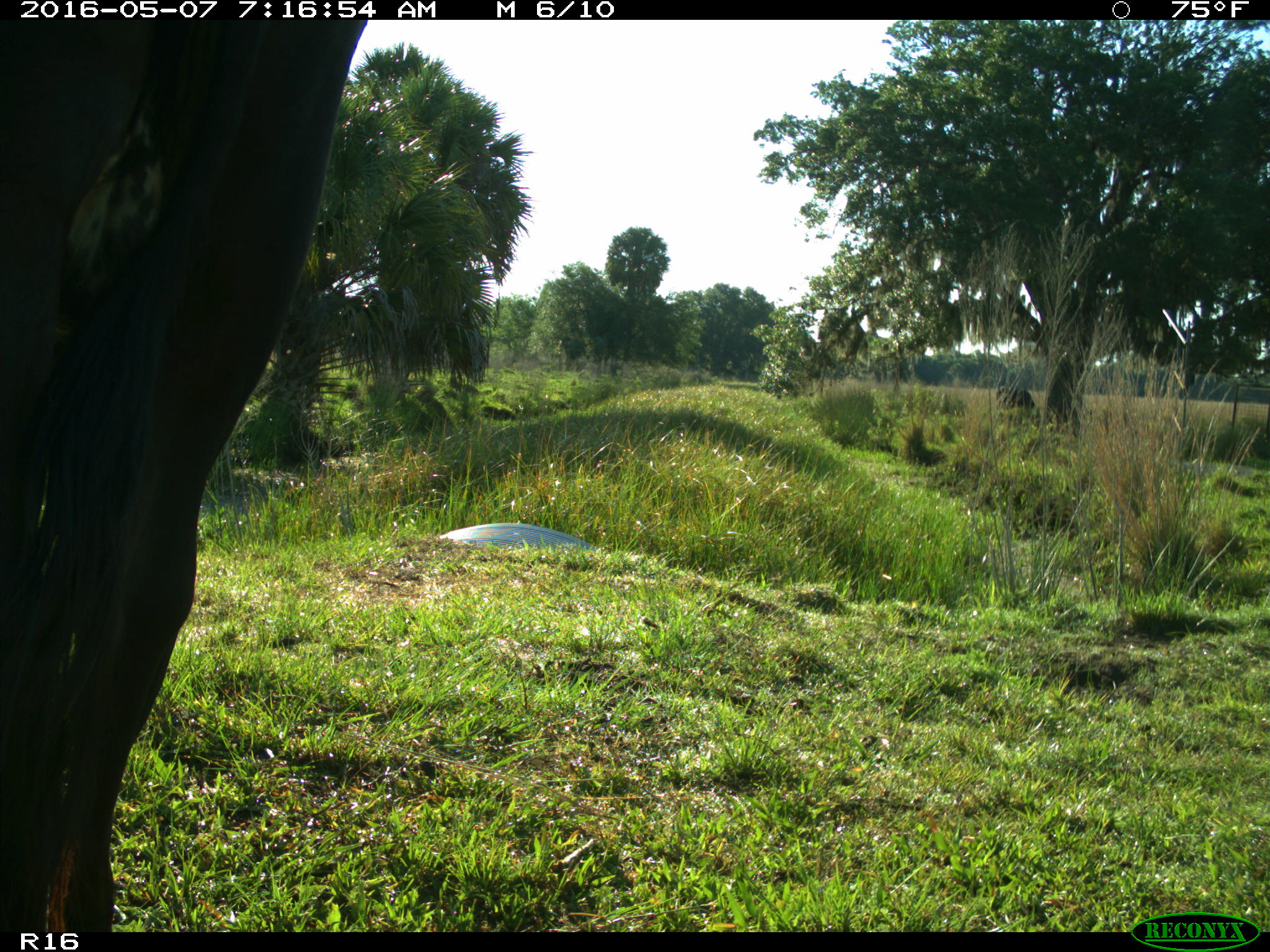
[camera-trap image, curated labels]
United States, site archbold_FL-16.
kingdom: Animalia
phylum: Chordata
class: Mammalia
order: Artiodactyla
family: Bovidae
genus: Bos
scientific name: Bos taurus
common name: domestic cow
Bos taurus (domestic cow).